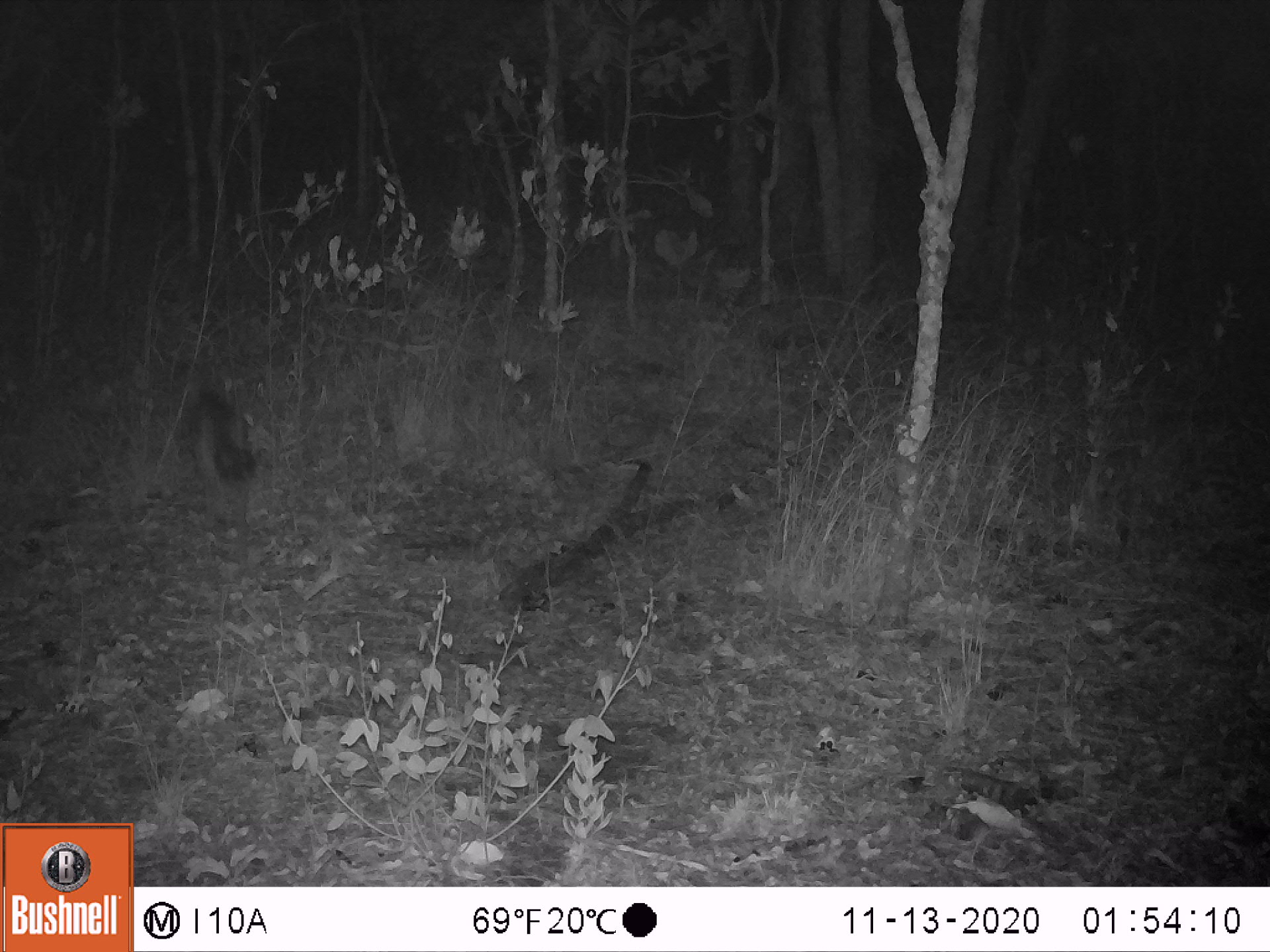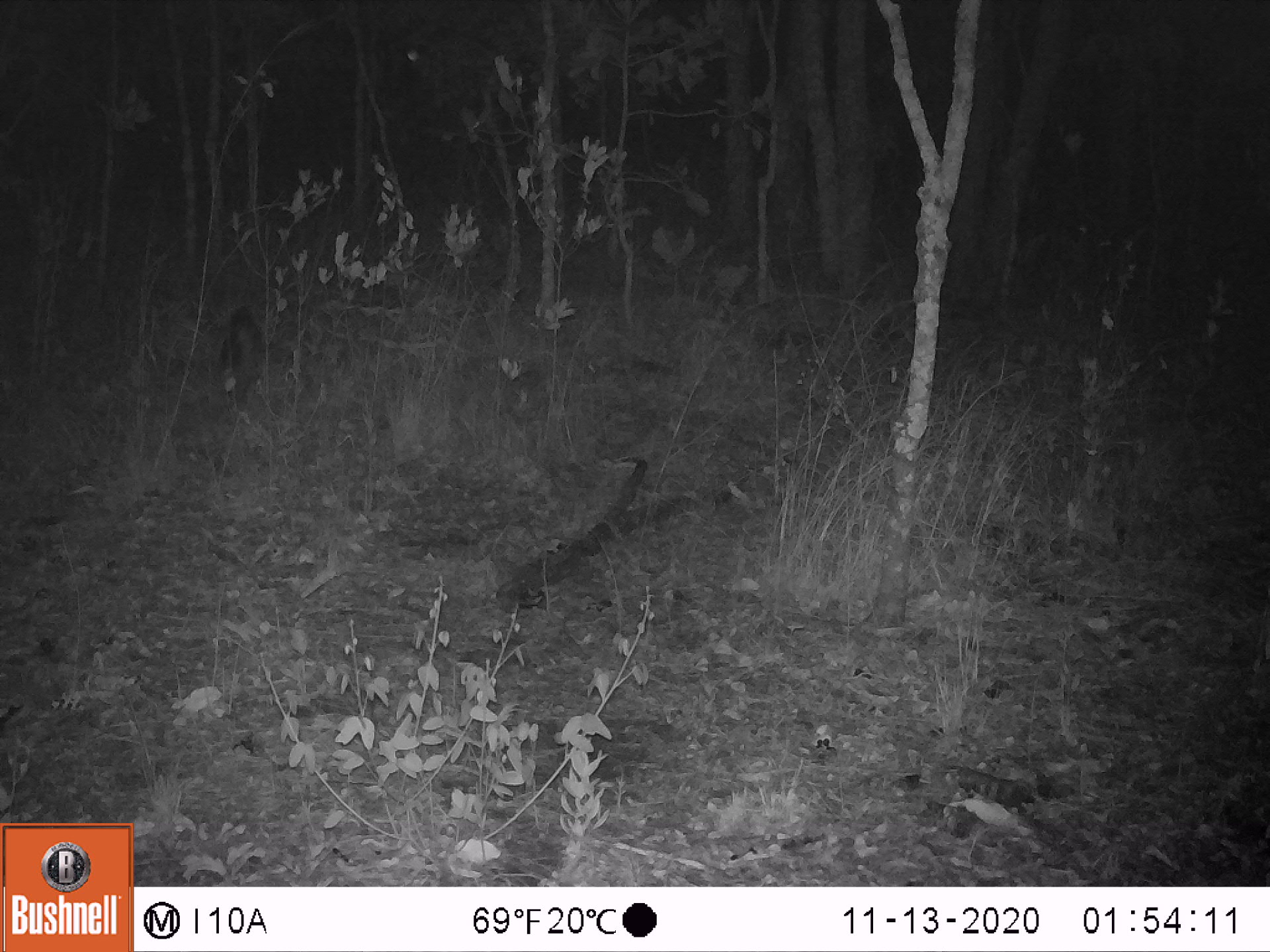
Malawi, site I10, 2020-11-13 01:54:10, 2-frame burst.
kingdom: Animalia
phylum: Chordata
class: Mammalia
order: Carnivora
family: Canidae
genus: Lupulella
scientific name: Lupulella adusta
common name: side-striped jackal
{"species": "side-striped jackal (Lupulella adusta)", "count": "1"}